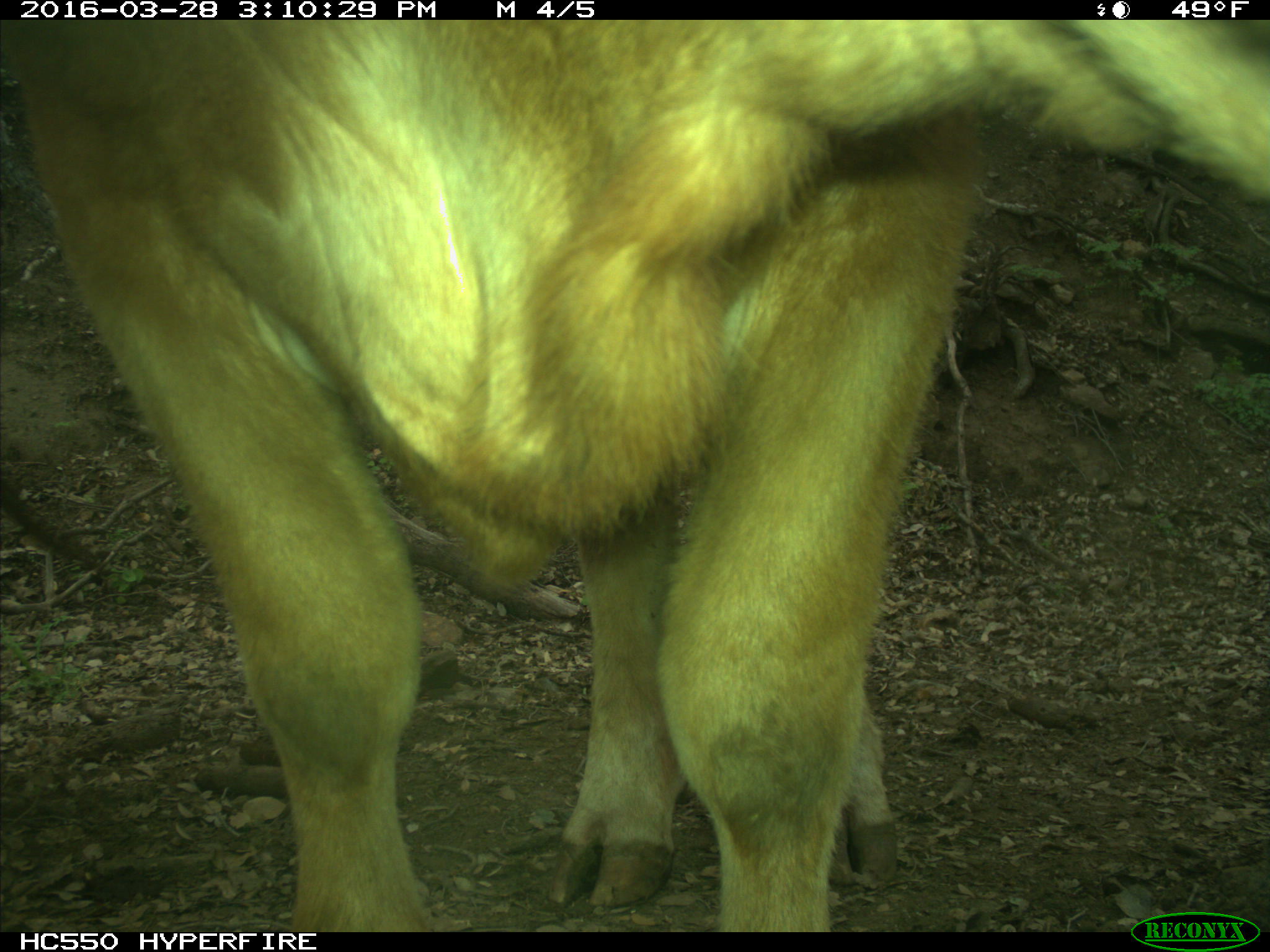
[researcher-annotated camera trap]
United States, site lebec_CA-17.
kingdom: Animalia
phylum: Chordata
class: Mammalia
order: Artiodactyla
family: Bovidae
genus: Bos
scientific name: Bos taurus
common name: domestic cow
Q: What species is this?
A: Bos taurus (domestic cow).